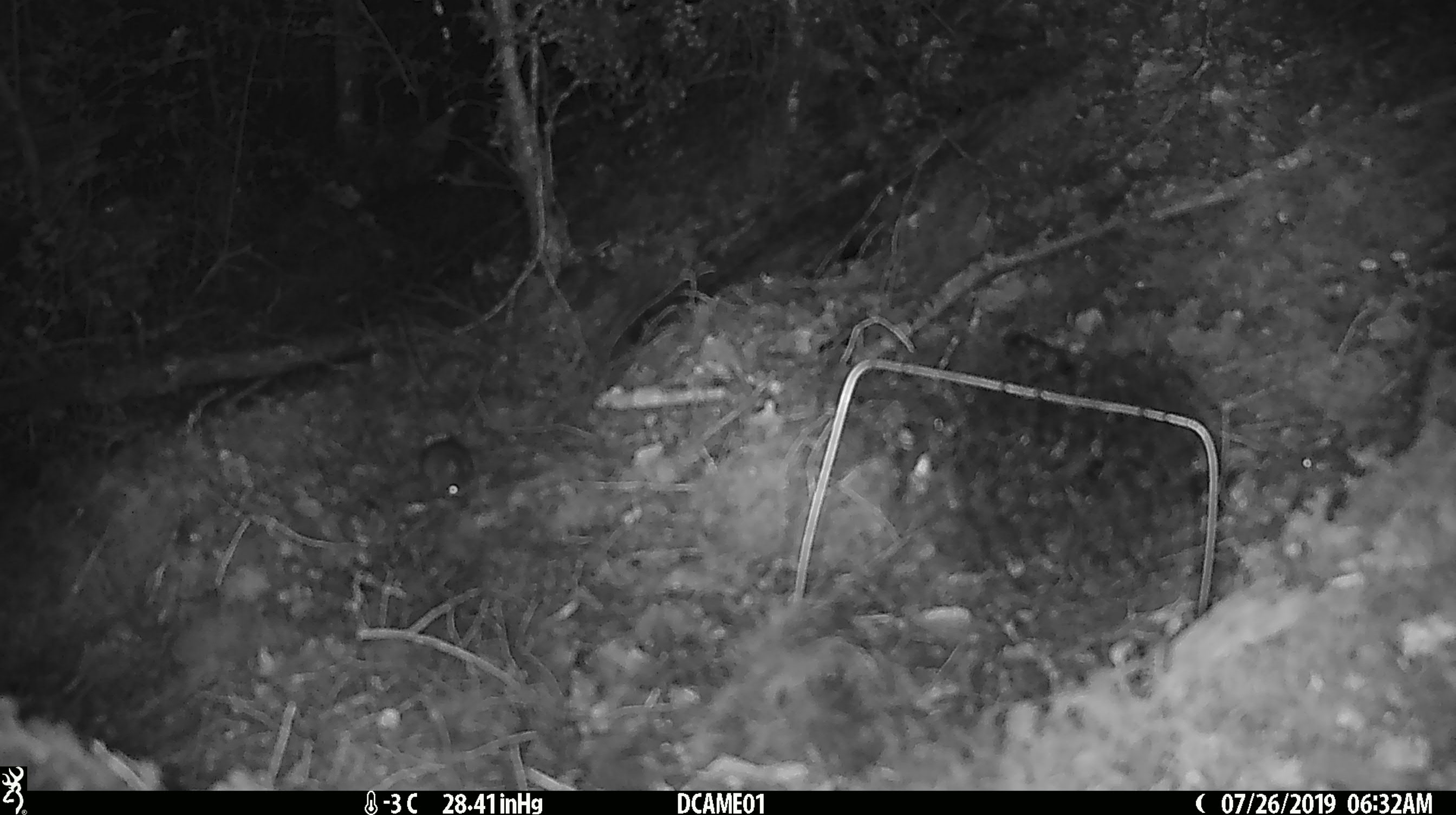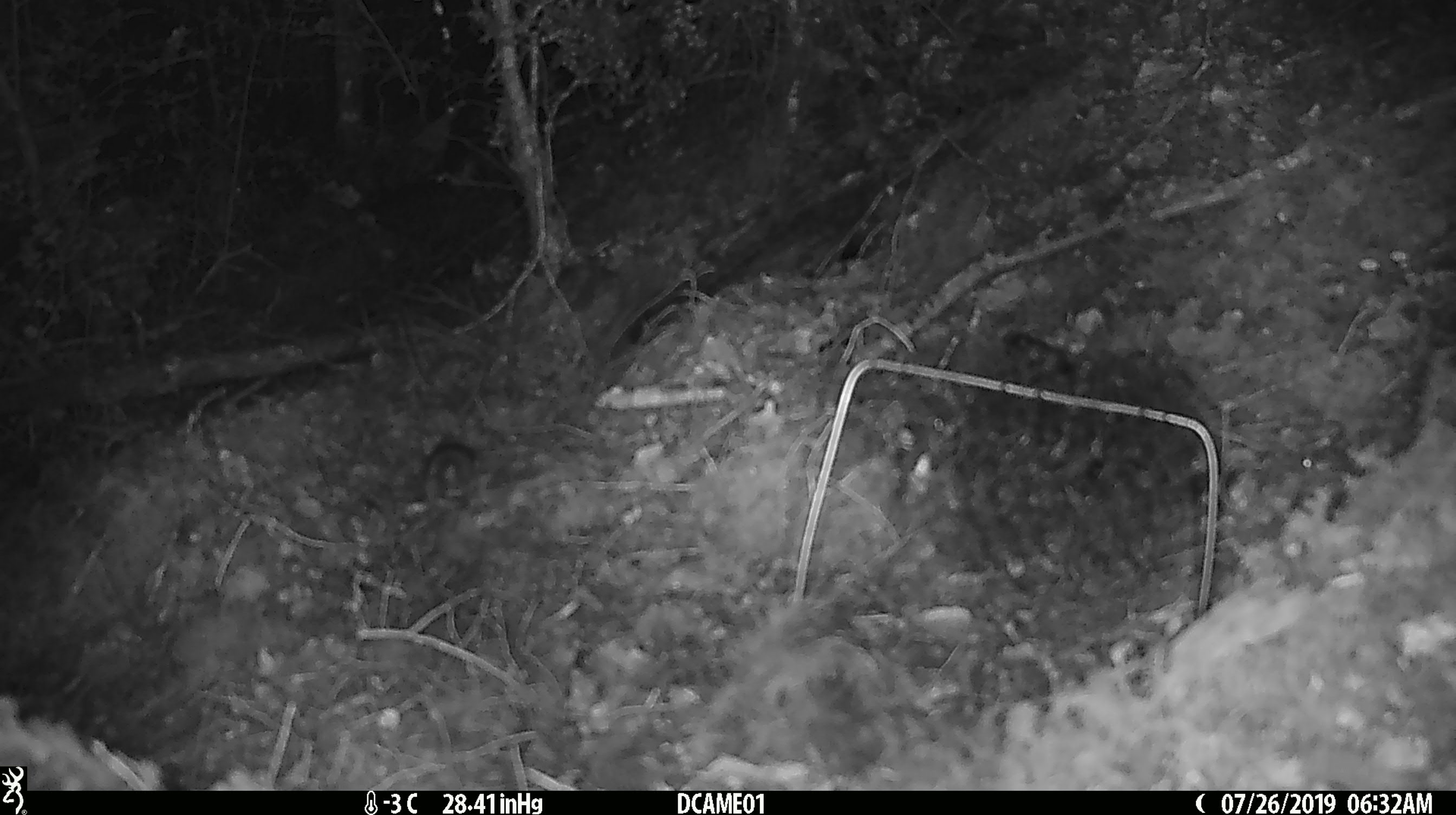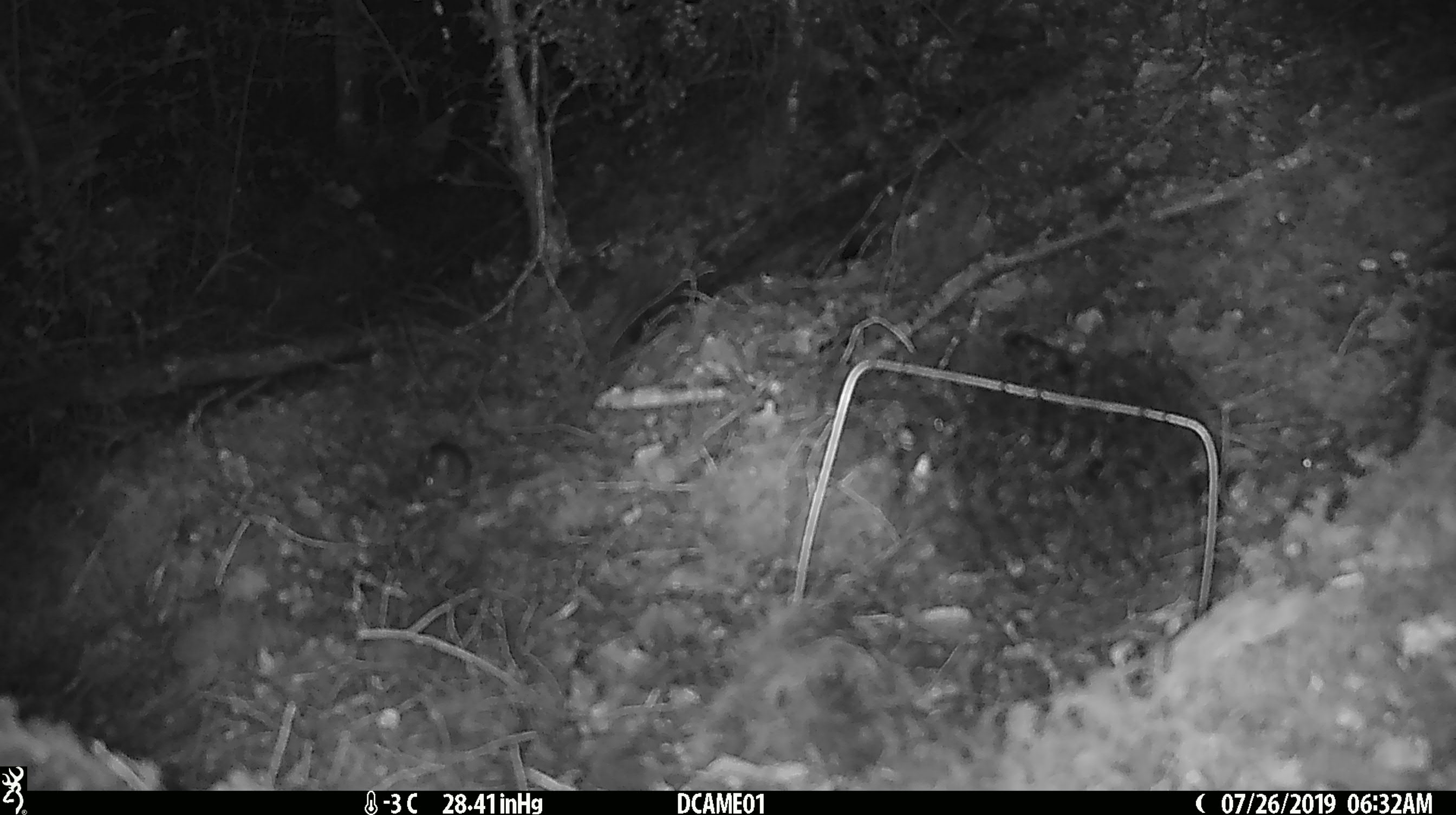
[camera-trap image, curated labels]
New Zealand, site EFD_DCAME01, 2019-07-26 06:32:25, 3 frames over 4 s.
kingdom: Animalia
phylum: Chordata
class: Mammalia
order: Rodentia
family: Muridae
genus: Mus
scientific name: Mus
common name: mouse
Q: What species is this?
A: Mouse (Mus).